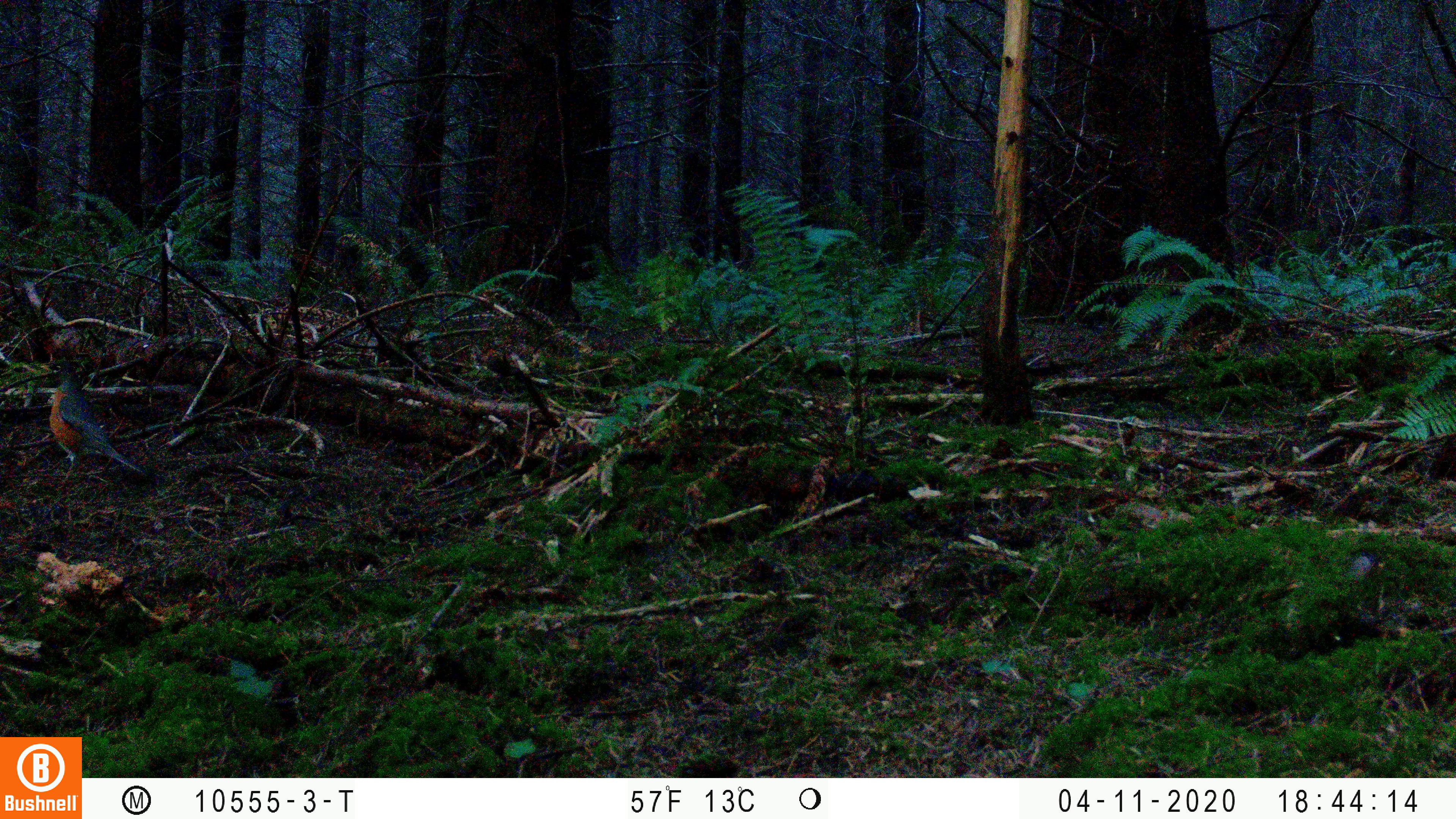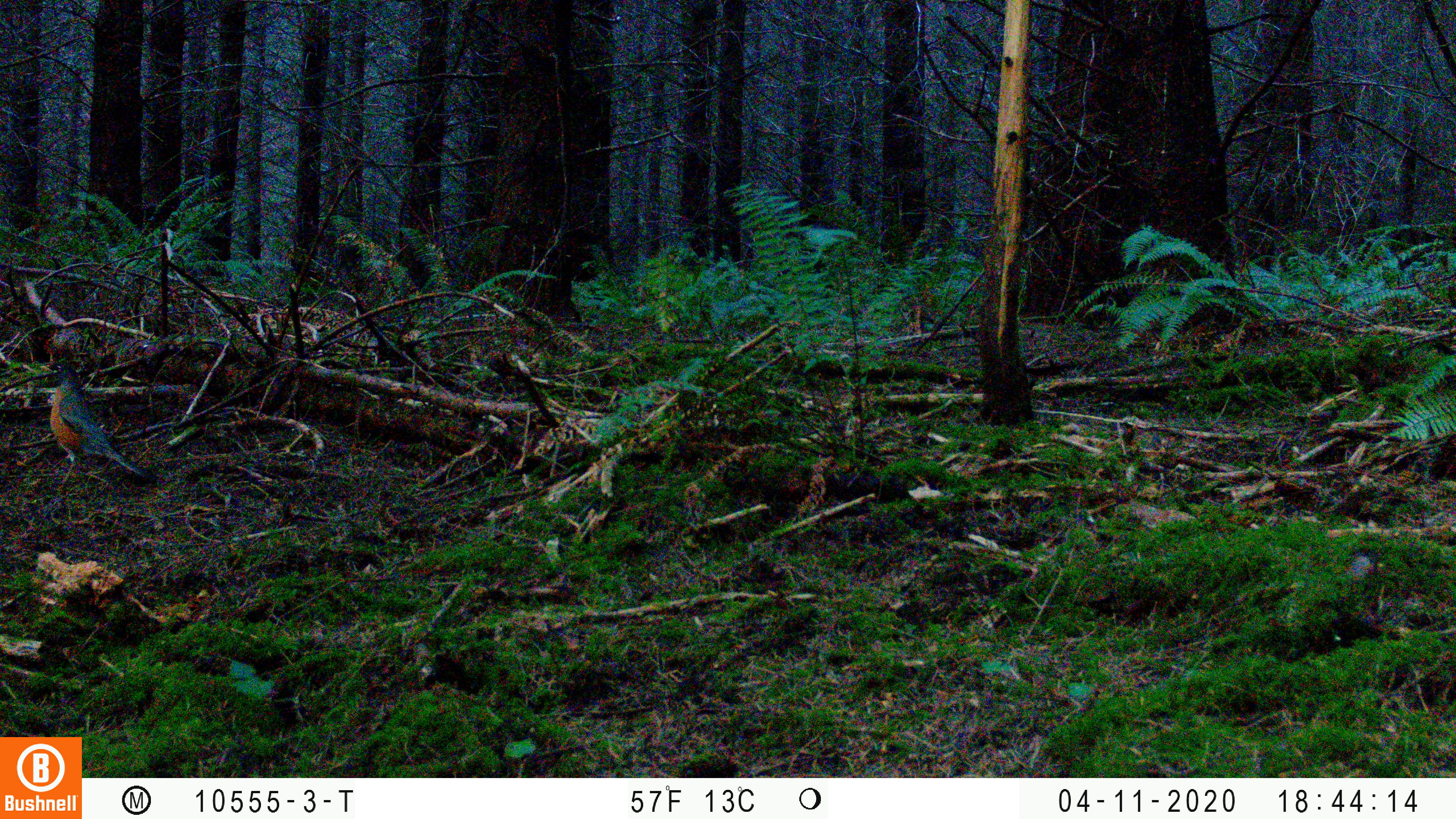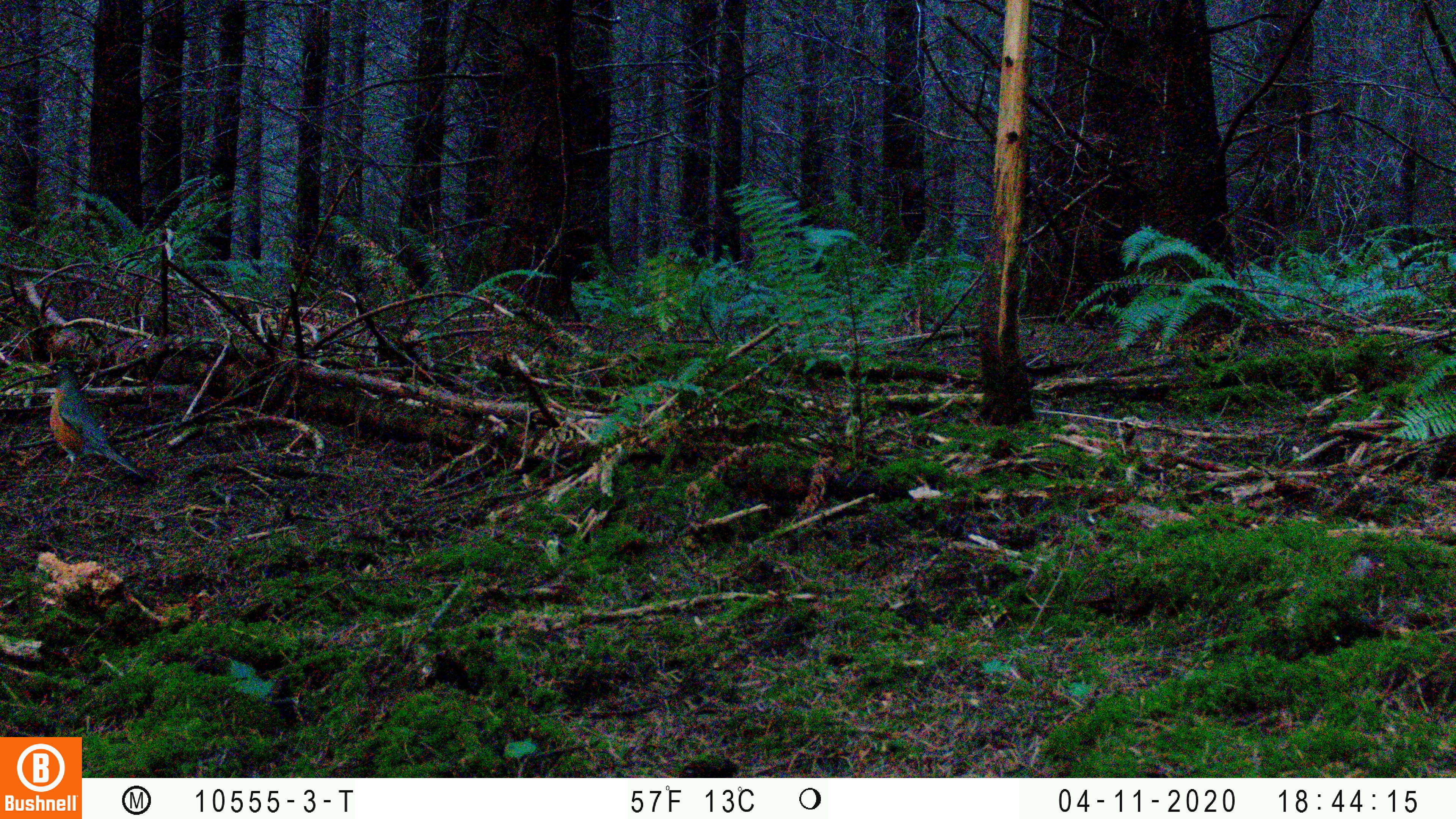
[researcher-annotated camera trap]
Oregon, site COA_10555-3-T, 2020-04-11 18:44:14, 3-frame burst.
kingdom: Animalia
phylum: Chordata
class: Aves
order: Passeriformes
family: Turdidae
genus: Turdus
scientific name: Turdus migratorius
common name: american robin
American robin (Turdus migratorius).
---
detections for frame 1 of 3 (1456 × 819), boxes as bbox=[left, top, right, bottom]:
american robin: bbox=[23, 343, 165, 494]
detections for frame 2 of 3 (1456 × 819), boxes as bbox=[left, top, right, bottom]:
american robin: bbox=[23, 342, 168, 496]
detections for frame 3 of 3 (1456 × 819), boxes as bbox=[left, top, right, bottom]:
american robin: bbox=[29, 348, 168, 501]